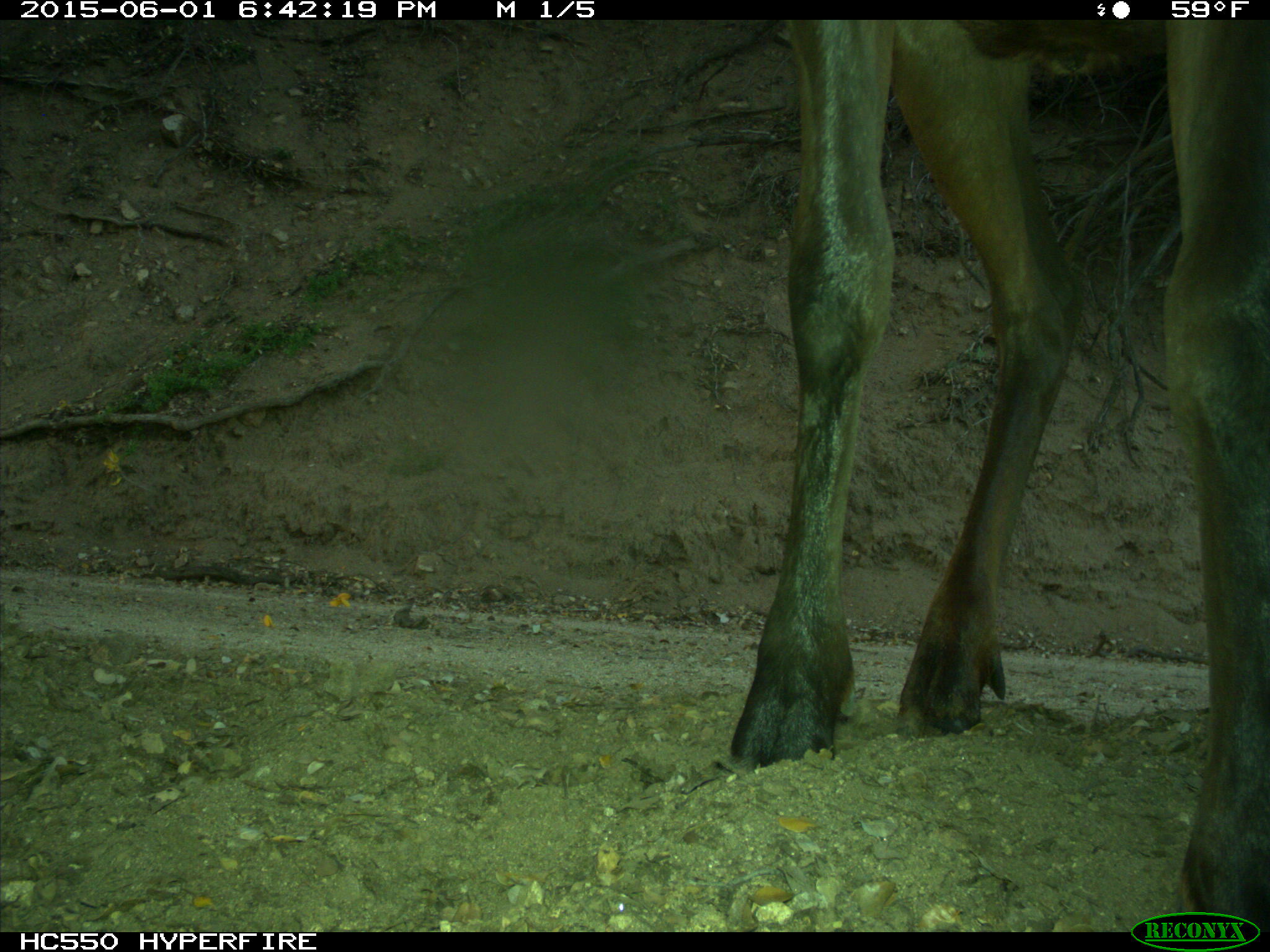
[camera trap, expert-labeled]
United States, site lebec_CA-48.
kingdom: Animalia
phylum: Chordata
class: Mammalia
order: Artiodactyla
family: Cervidae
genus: Cervus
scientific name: Cervus canadensis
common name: elk